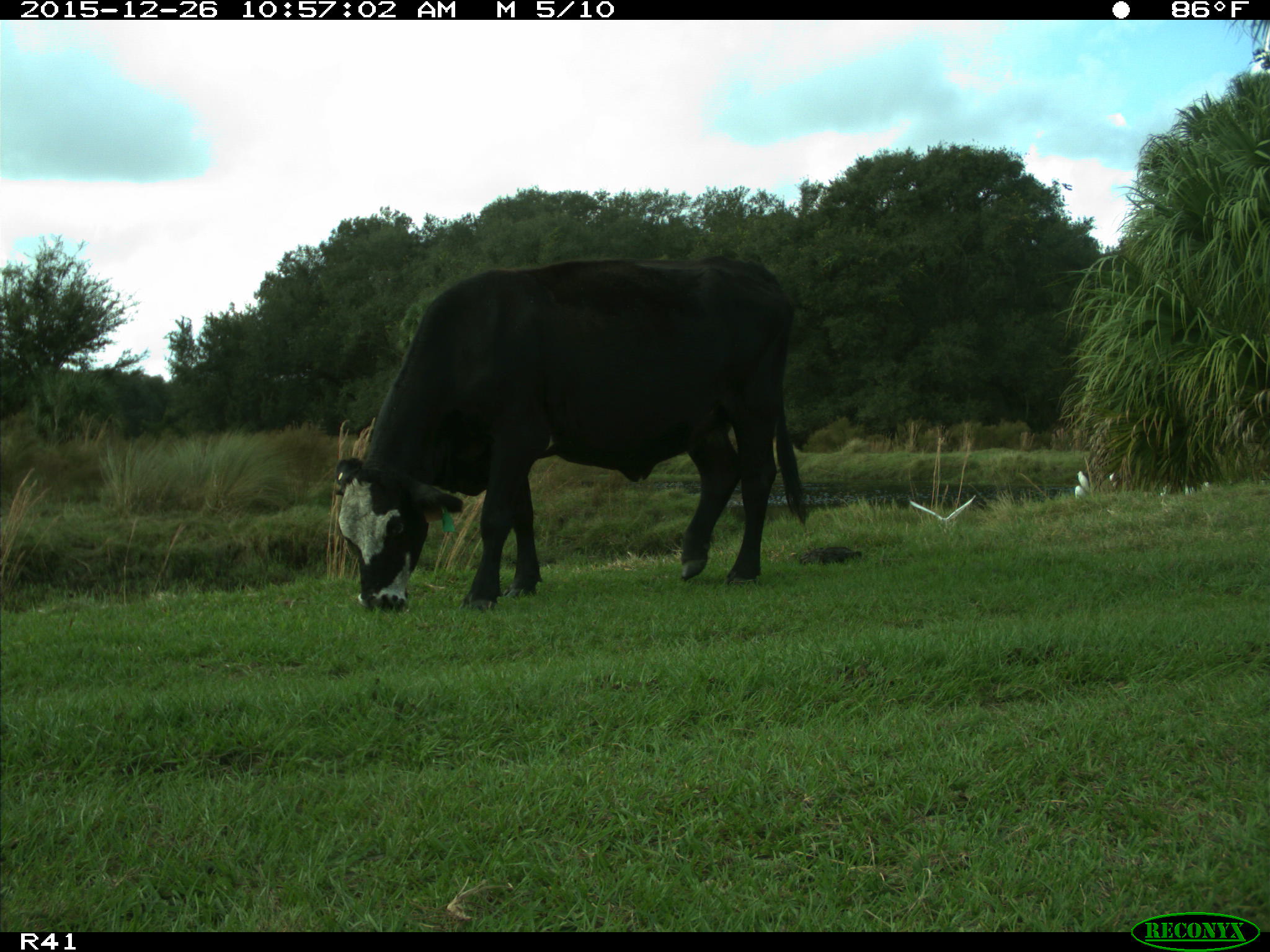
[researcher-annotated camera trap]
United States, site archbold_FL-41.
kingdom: Animalia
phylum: Chordata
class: Mammalia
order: Artiodactyla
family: Bovidae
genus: Bos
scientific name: Bos taurus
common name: domestic cow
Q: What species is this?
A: Bos taurus (domestic cow).